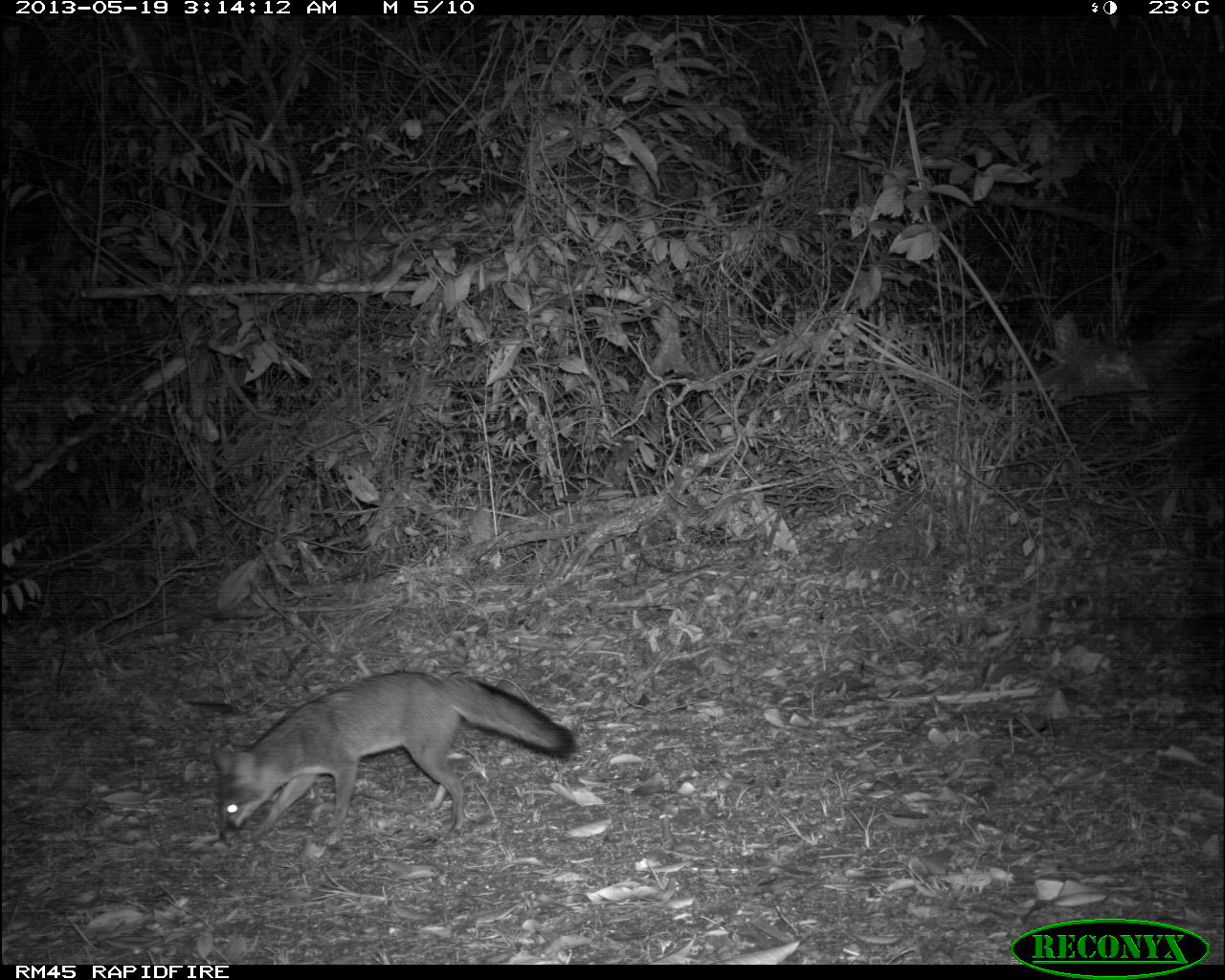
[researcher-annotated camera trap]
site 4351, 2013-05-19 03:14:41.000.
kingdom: Animalia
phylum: Chordata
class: Mammalia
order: Carnivora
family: Canidae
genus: Urocyon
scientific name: Urocyon cinereoargenteus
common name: gray fox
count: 1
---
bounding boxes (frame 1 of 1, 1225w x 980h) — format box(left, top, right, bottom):
urocyon cinereoargenteus: box(208, 669, 576, 843)